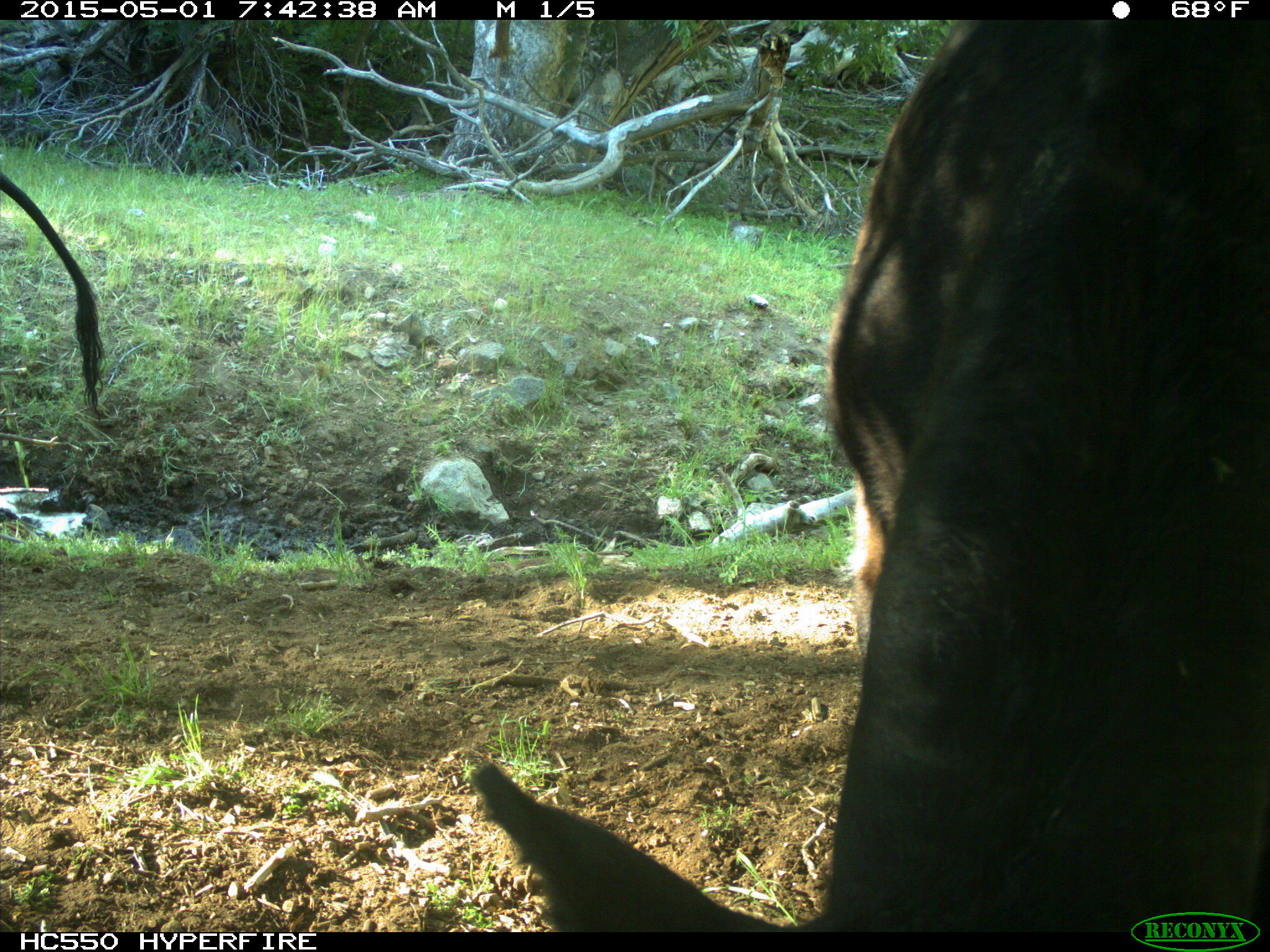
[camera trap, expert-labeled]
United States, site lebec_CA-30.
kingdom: Animalia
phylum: Chordata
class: Mammalia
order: Artiodactyla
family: Bovidae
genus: Bos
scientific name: Bos taurus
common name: domestic cow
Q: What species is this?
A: Bos taurus (domestic cow).